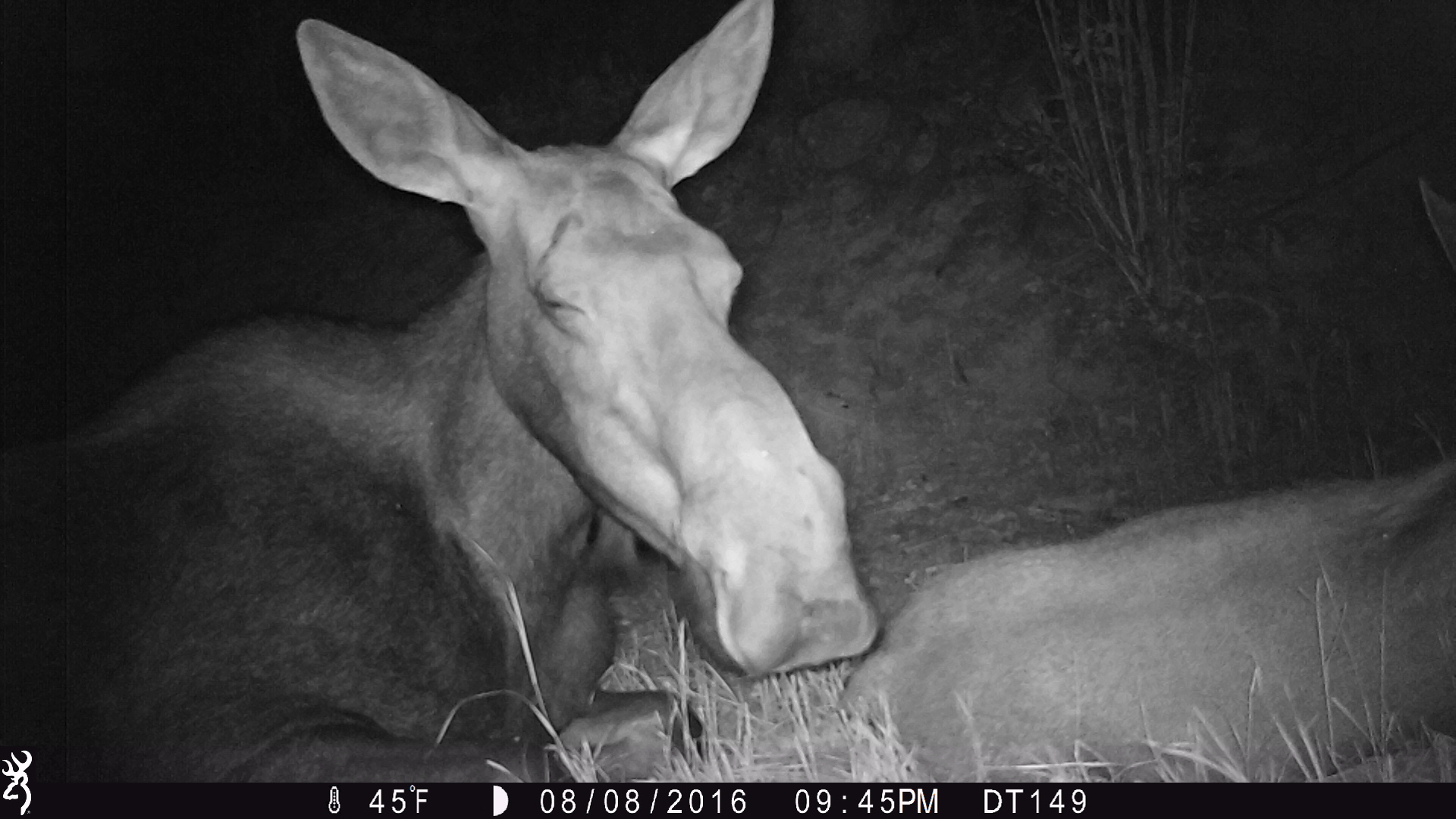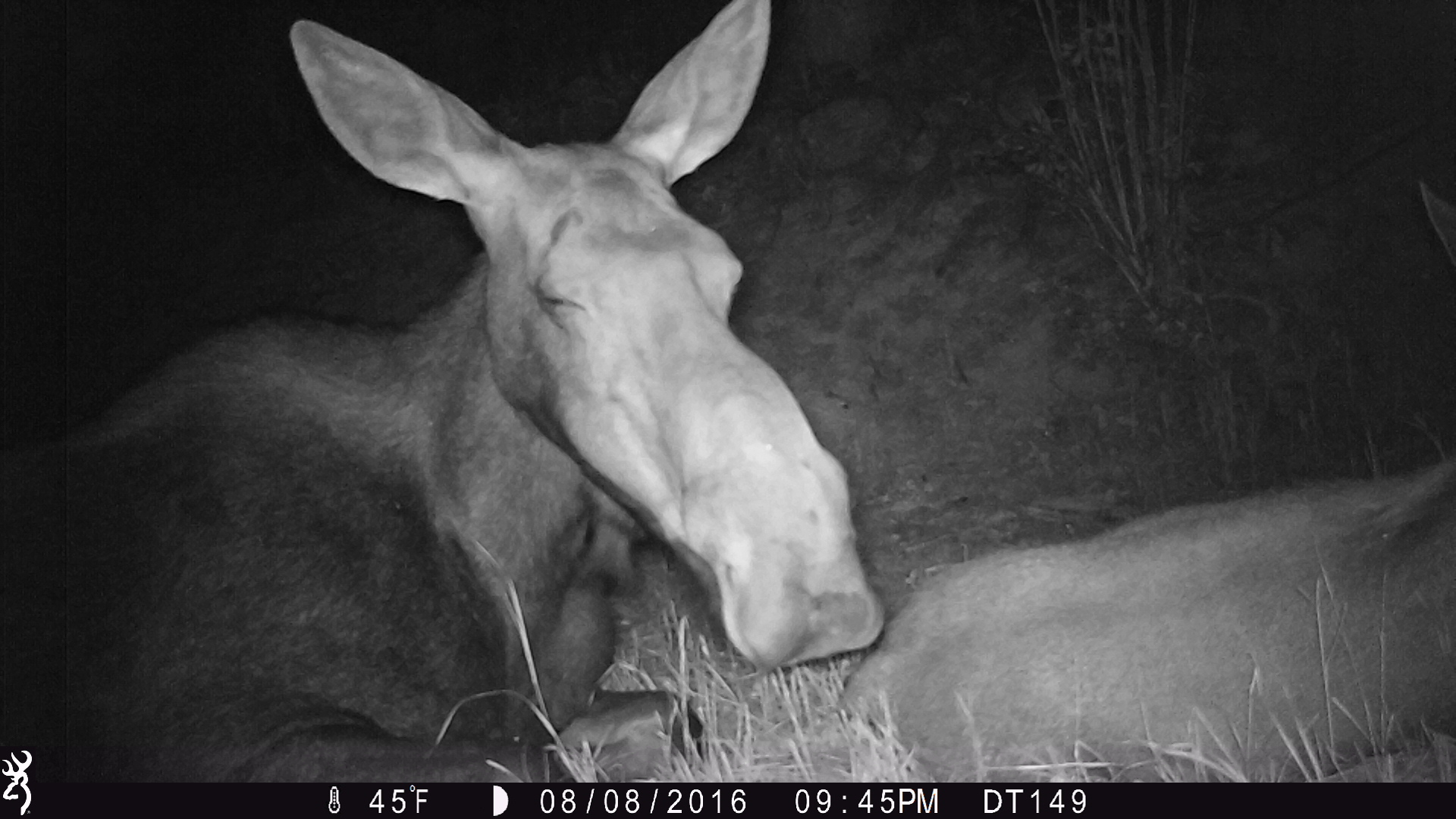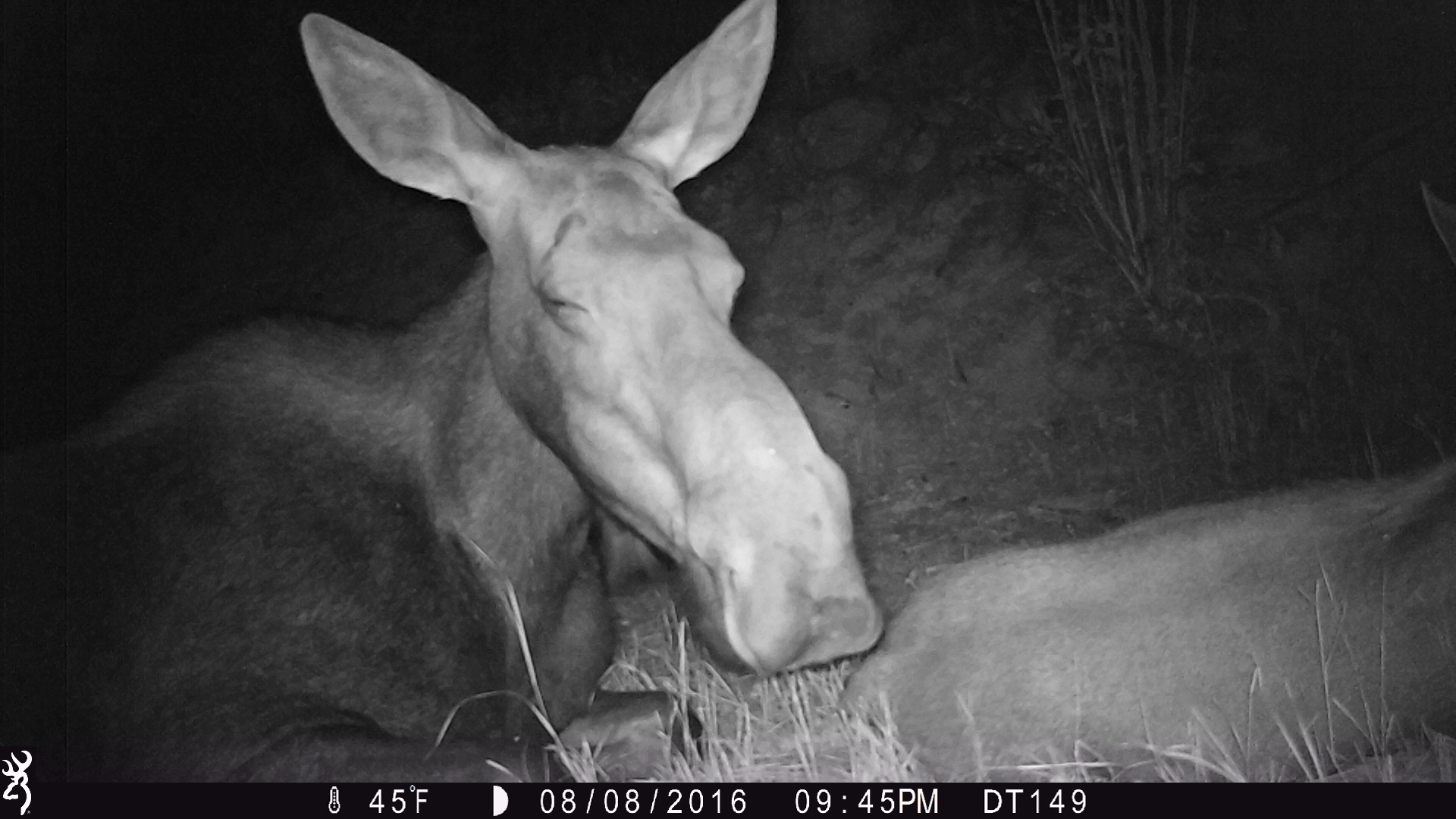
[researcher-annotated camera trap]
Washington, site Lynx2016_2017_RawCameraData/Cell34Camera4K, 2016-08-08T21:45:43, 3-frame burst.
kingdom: Animalia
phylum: Chordata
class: Mammalia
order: Artiodactyla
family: Cervidae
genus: Alces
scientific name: Alces alces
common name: moose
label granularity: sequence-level